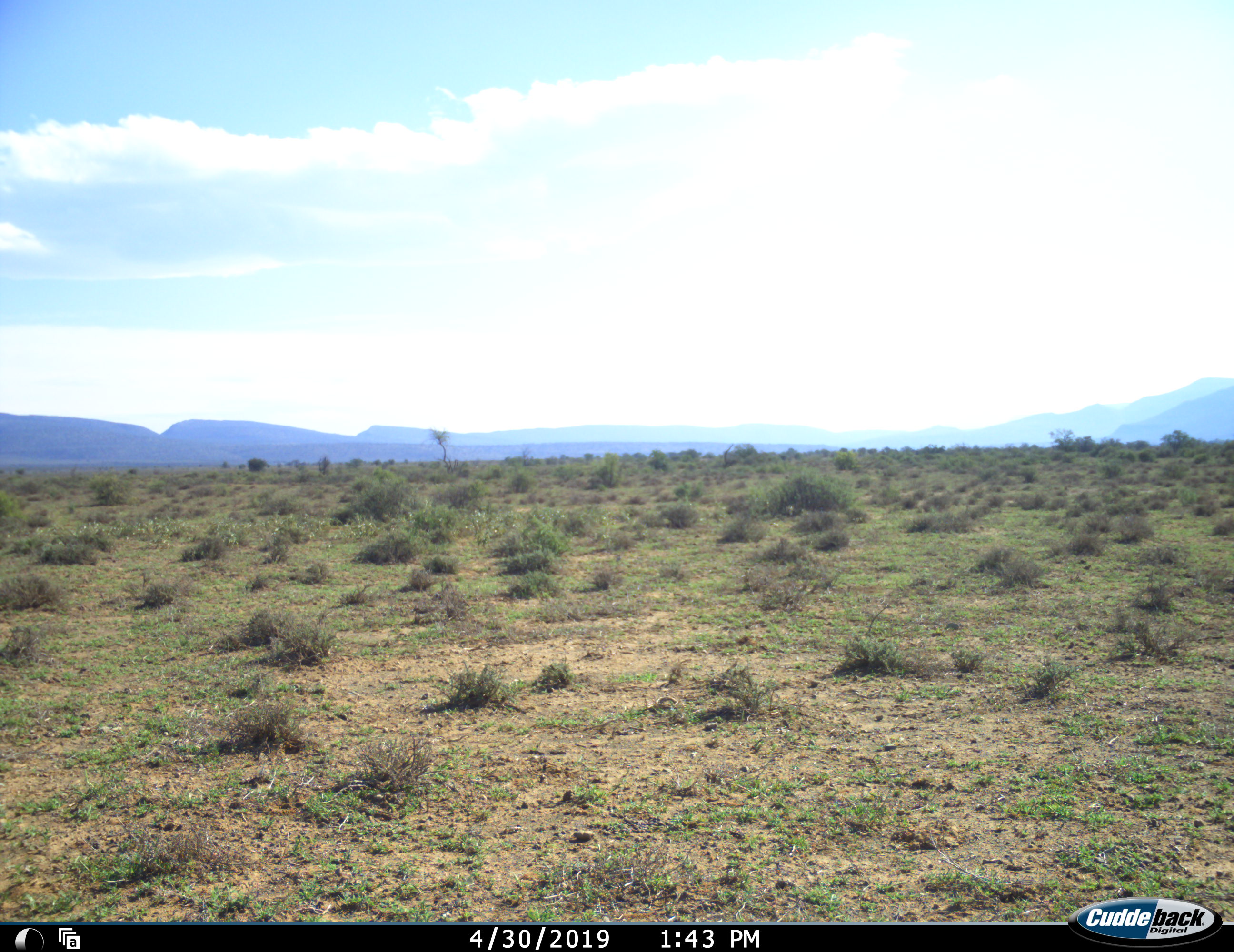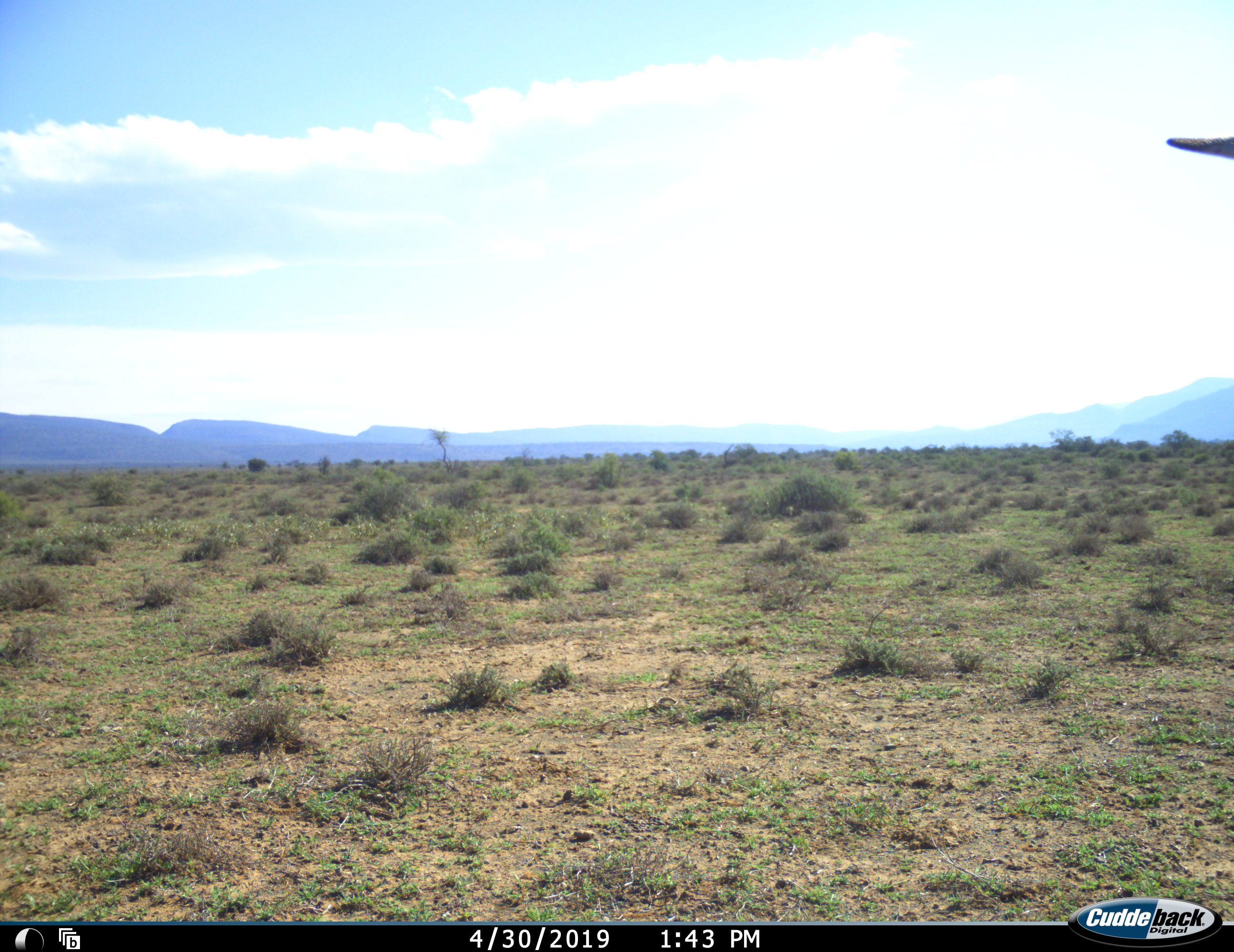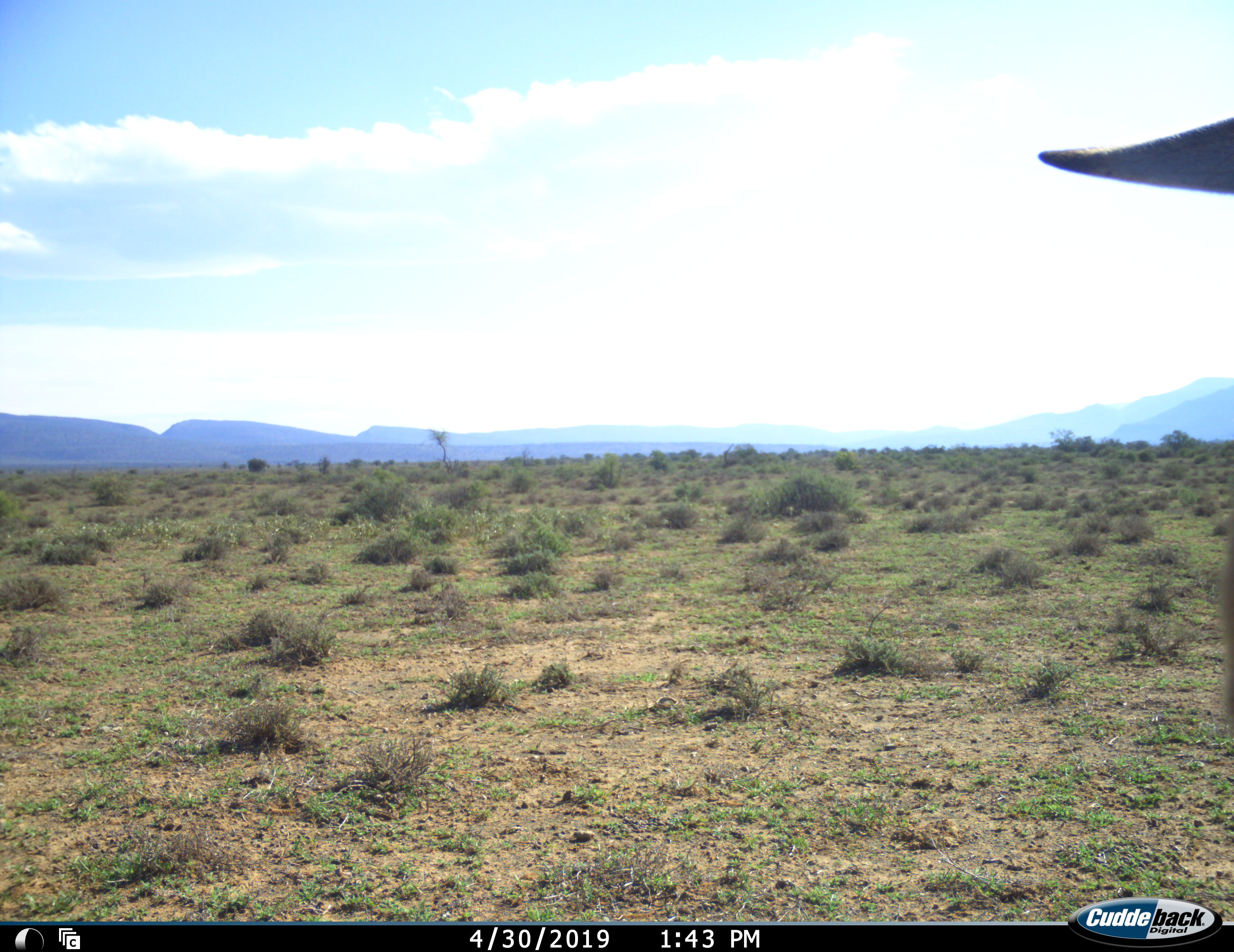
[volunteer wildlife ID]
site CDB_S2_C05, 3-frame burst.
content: unidentified animal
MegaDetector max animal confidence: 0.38